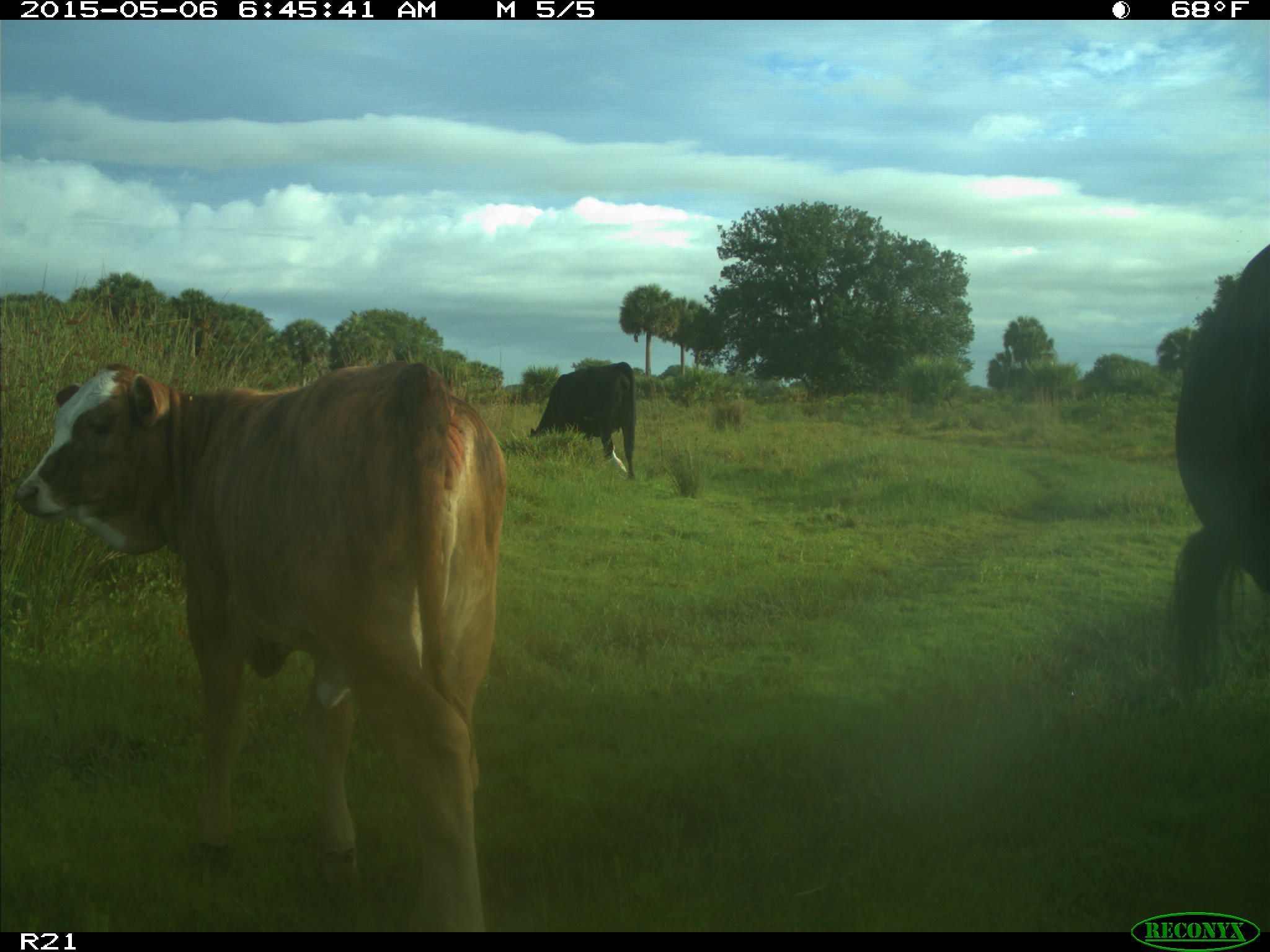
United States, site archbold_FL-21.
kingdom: Animalia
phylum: Chordata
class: Mammalia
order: Artiodactyla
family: Bovidae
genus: Bos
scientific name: Bos taurus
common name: domestic cow